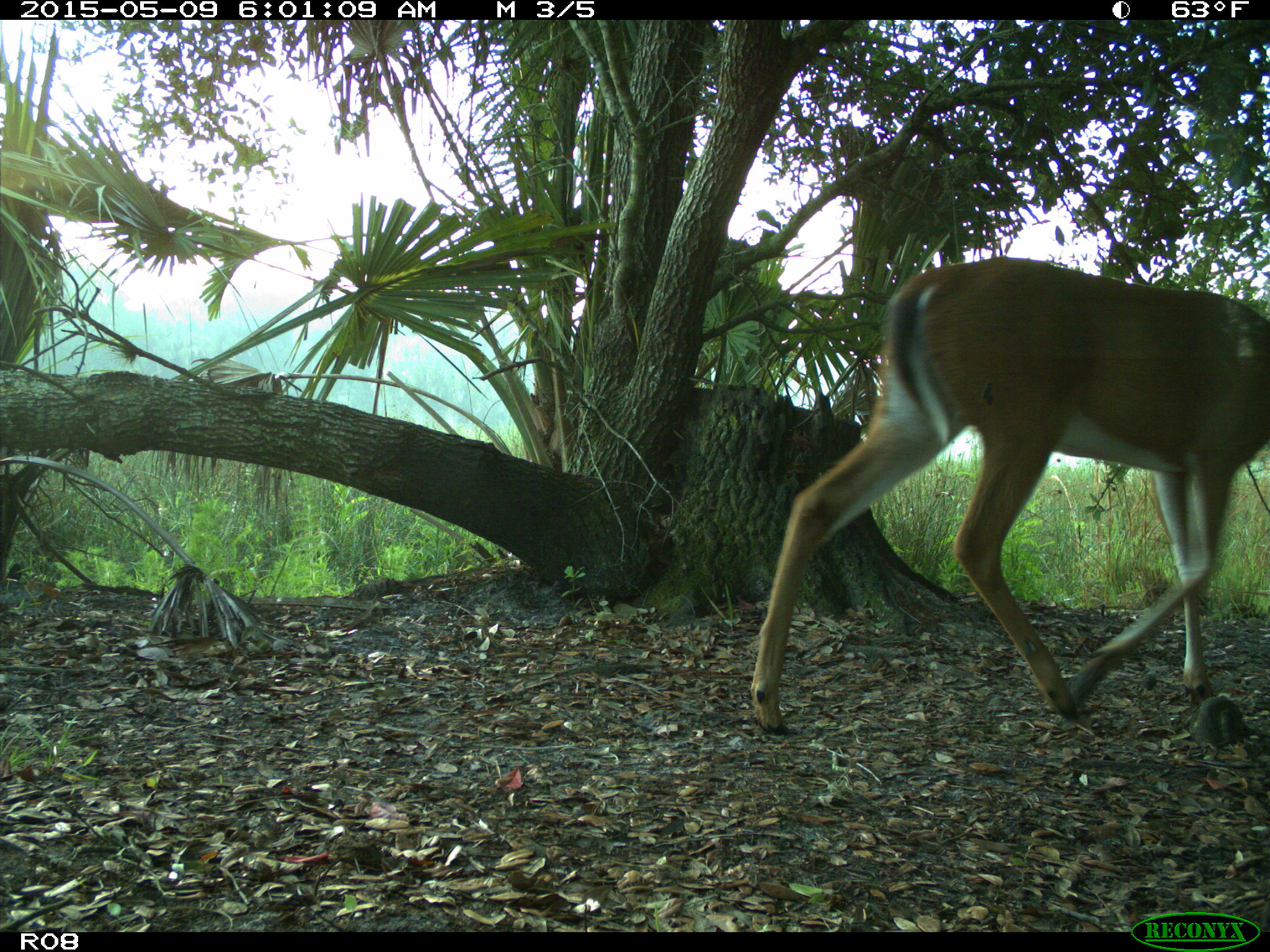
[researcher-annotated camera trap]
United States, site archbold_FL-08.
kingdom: Animalia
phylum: Chordata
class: Mammalia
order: Artiodactyla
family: Cervidae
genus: Odocoileus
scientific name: Odocoileus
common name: deer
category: unidentified deer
Unidentified deer (deer) (Odocoileus).